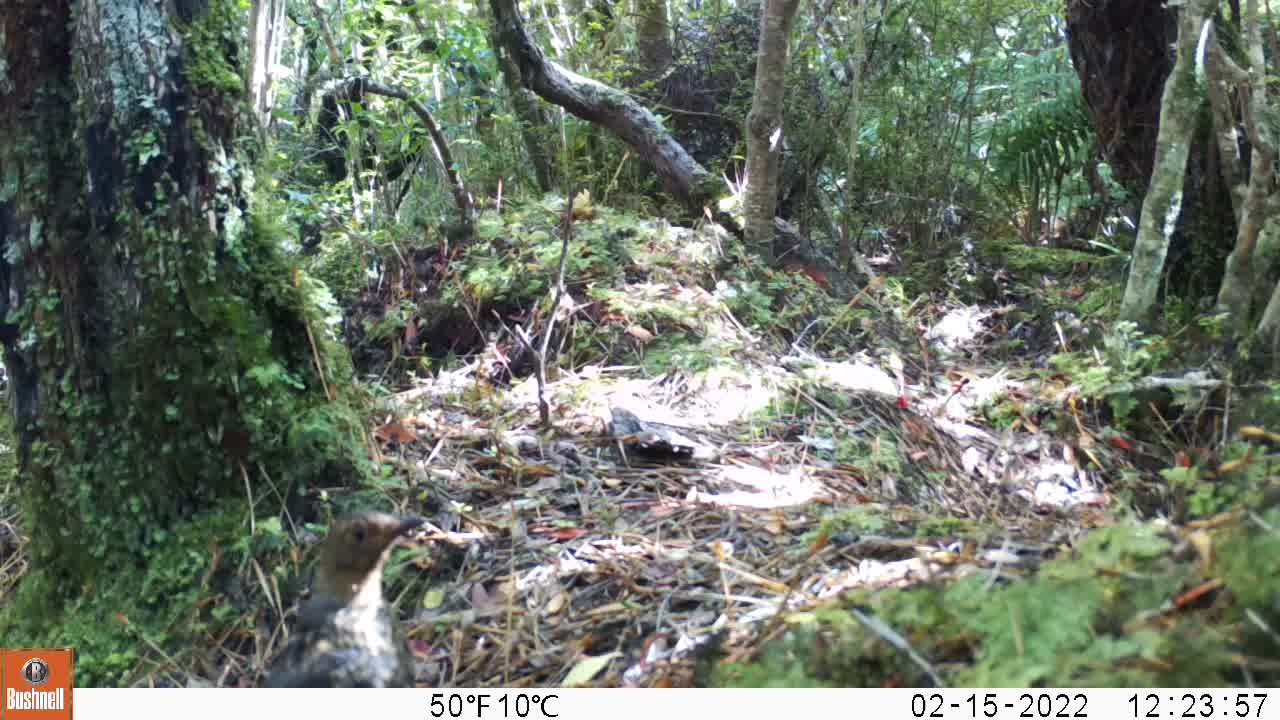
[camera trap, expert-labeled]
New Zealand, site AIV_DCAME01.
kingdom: Animalia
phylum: Chordata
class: Aves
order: Passeriformes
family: Turdidae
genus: Turdus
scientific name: Turdus merula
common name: eurasian blackbird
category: blackbird